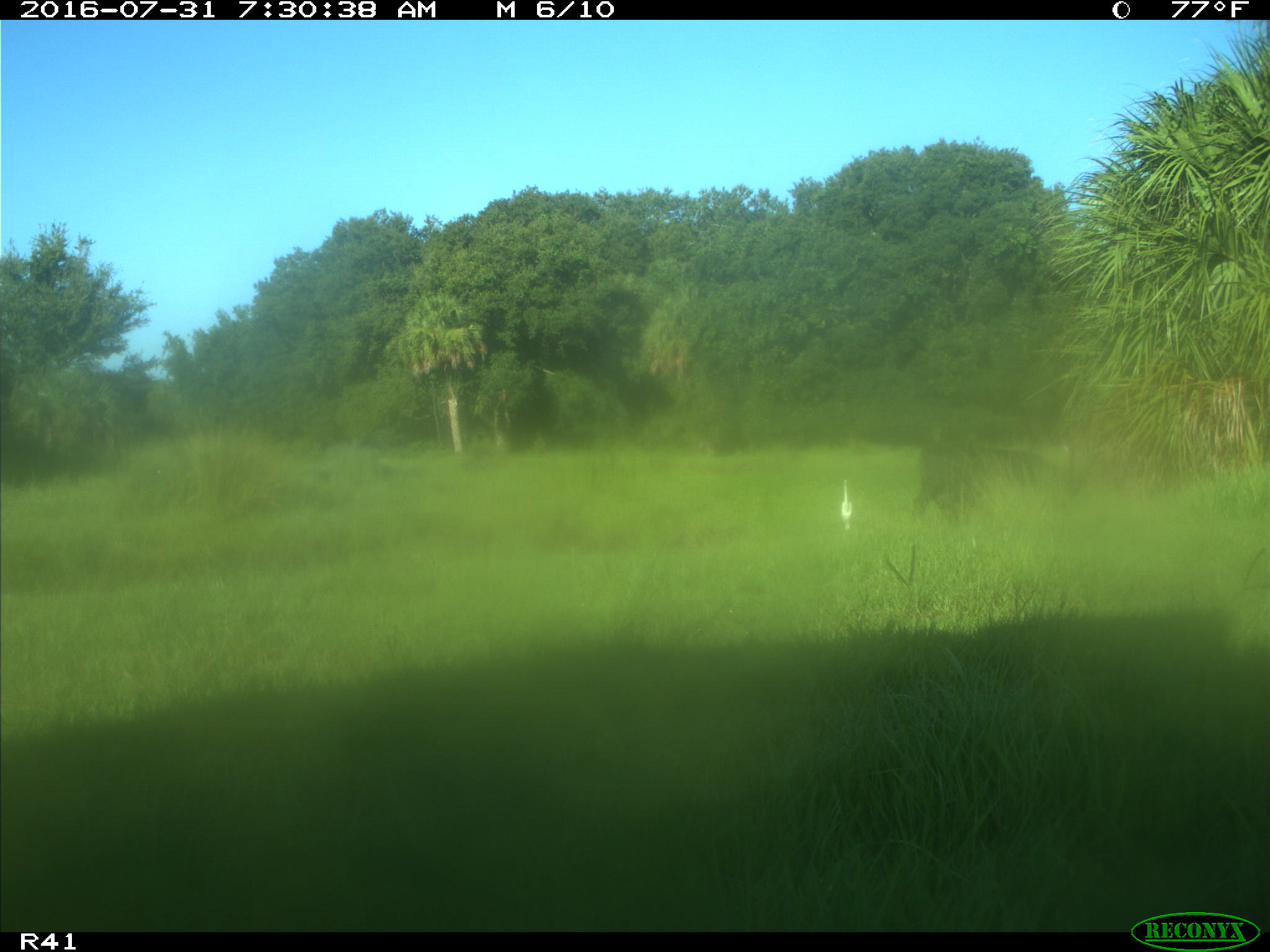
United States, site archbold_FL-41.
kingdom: Animalia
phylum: Chordata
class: Mammalia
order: Artiodactyla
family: Bovidae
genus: Bos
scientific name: Bos taurus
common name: domestic cow